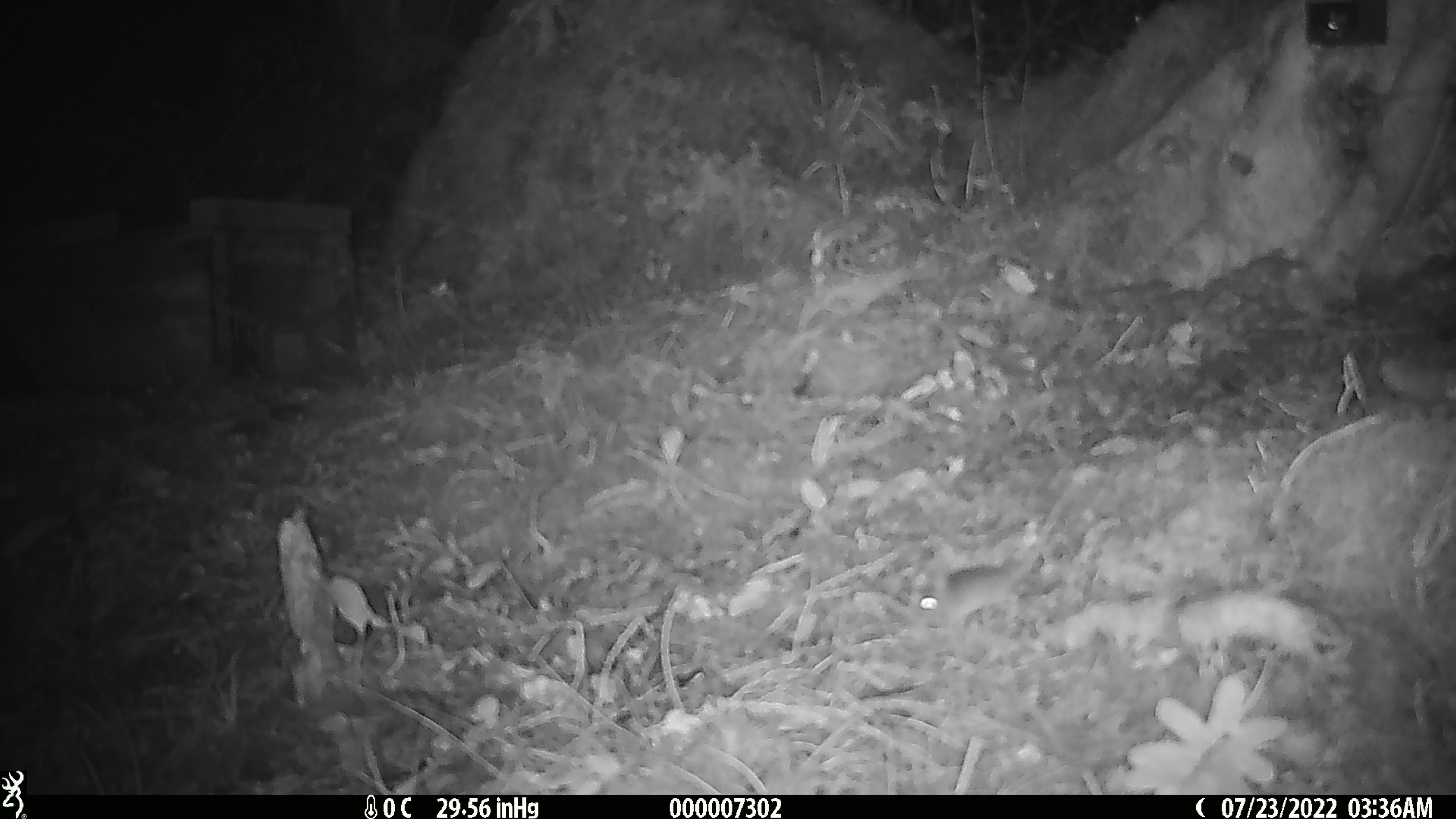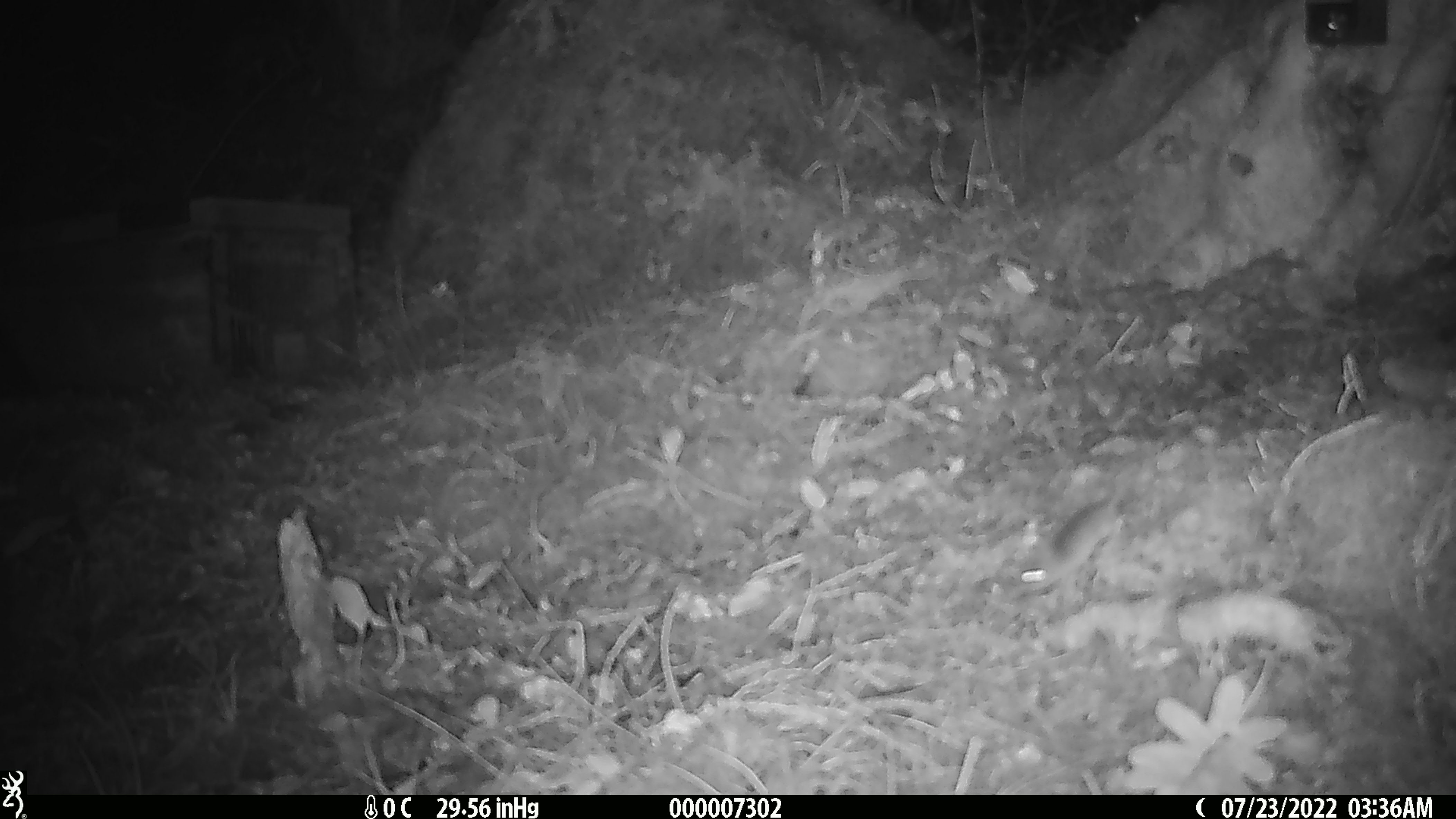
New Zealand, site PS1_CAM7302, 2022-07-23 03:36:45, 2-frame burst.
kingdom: Animalia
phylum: Chordata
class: Mammalia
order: Rodentia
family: Muridae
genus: Mus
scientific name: Mus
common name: mouse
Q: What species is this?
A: Mouse (Mus).